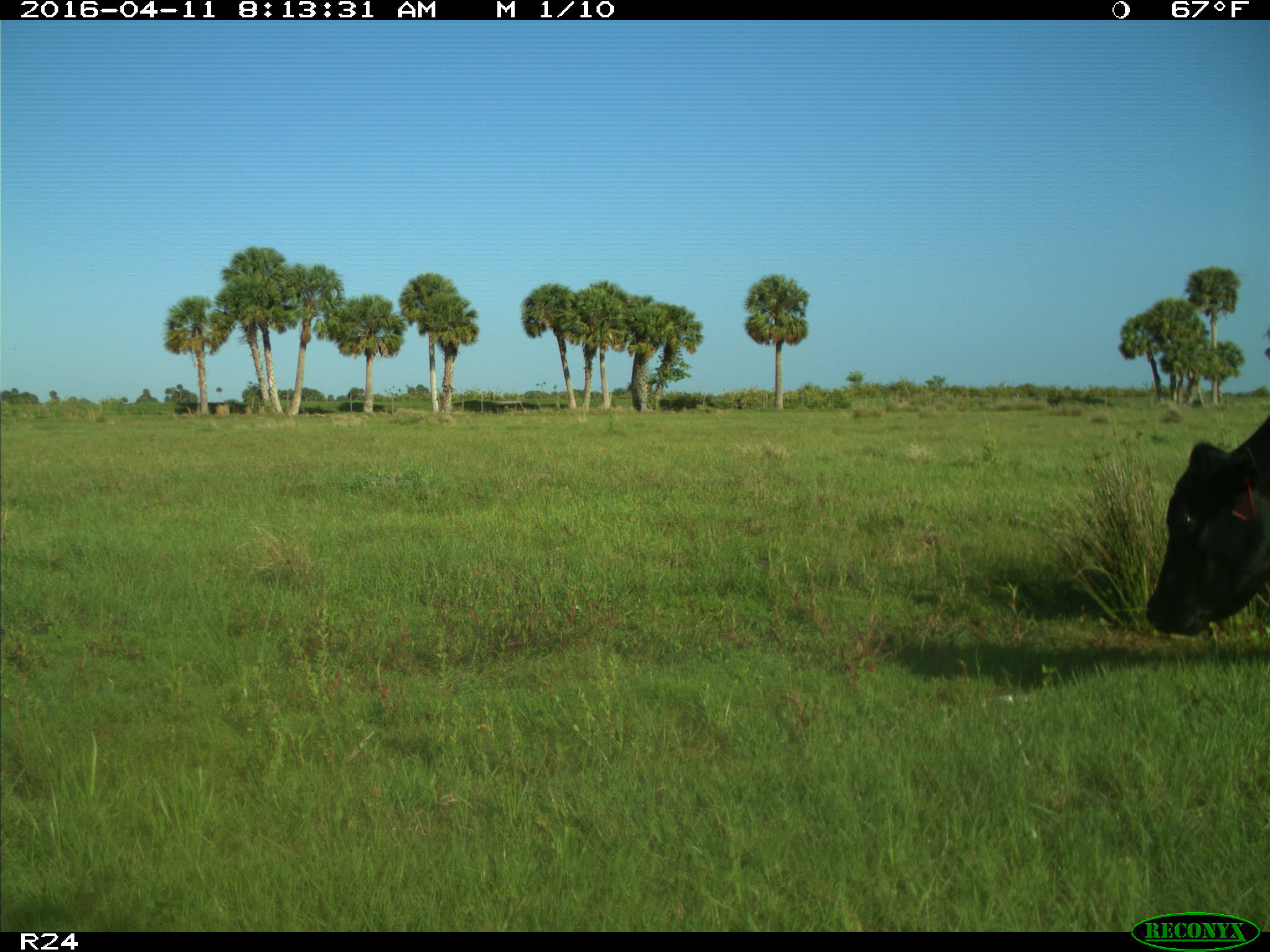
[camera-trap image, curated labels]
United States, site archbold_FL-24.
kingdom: Animalia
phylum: Chordata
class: Mammalia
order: Artiodactyla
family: Bovidae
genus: Bos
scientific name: Bos taurus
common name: domestic cow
Bos taurus (domestic cow).